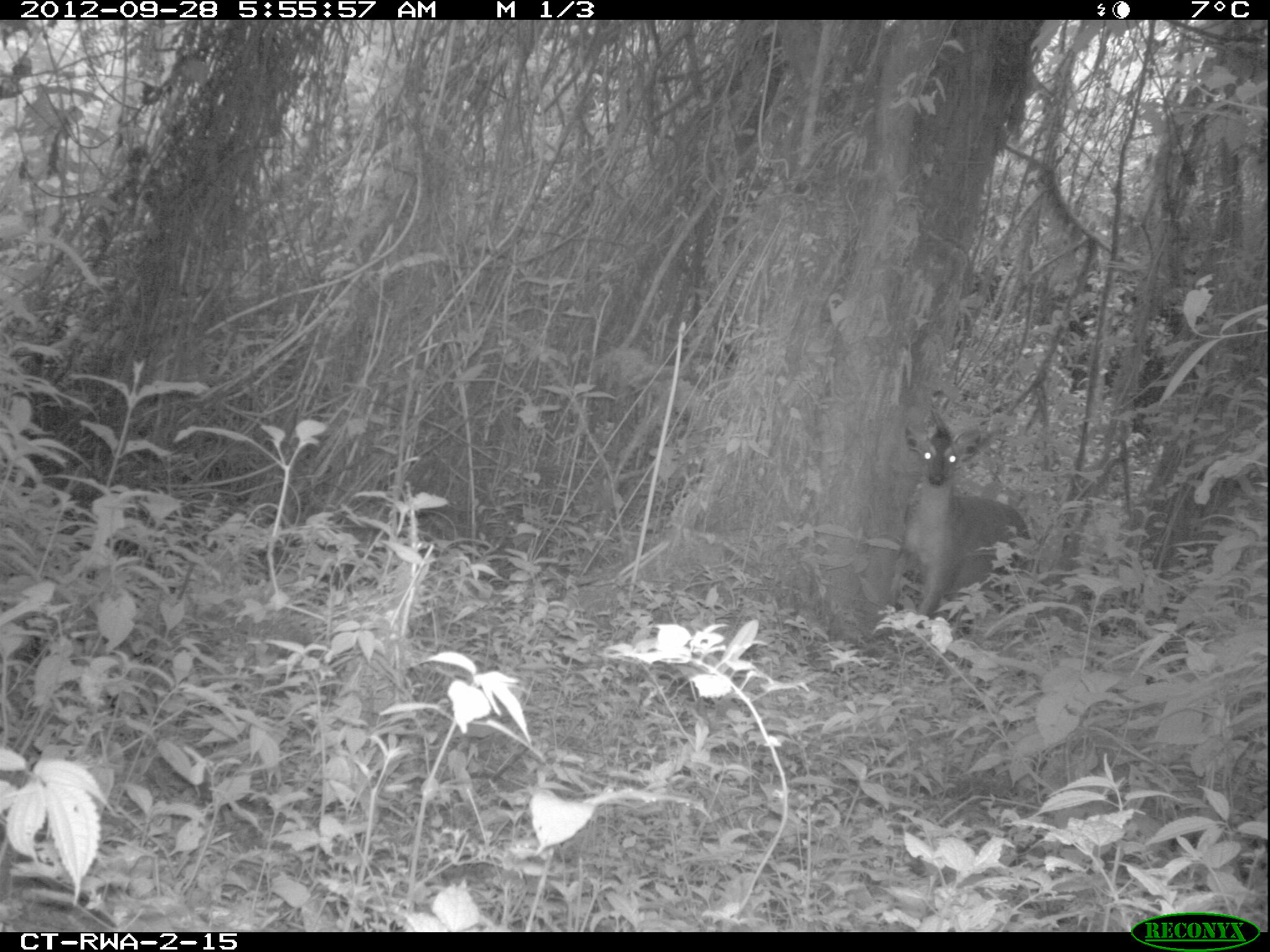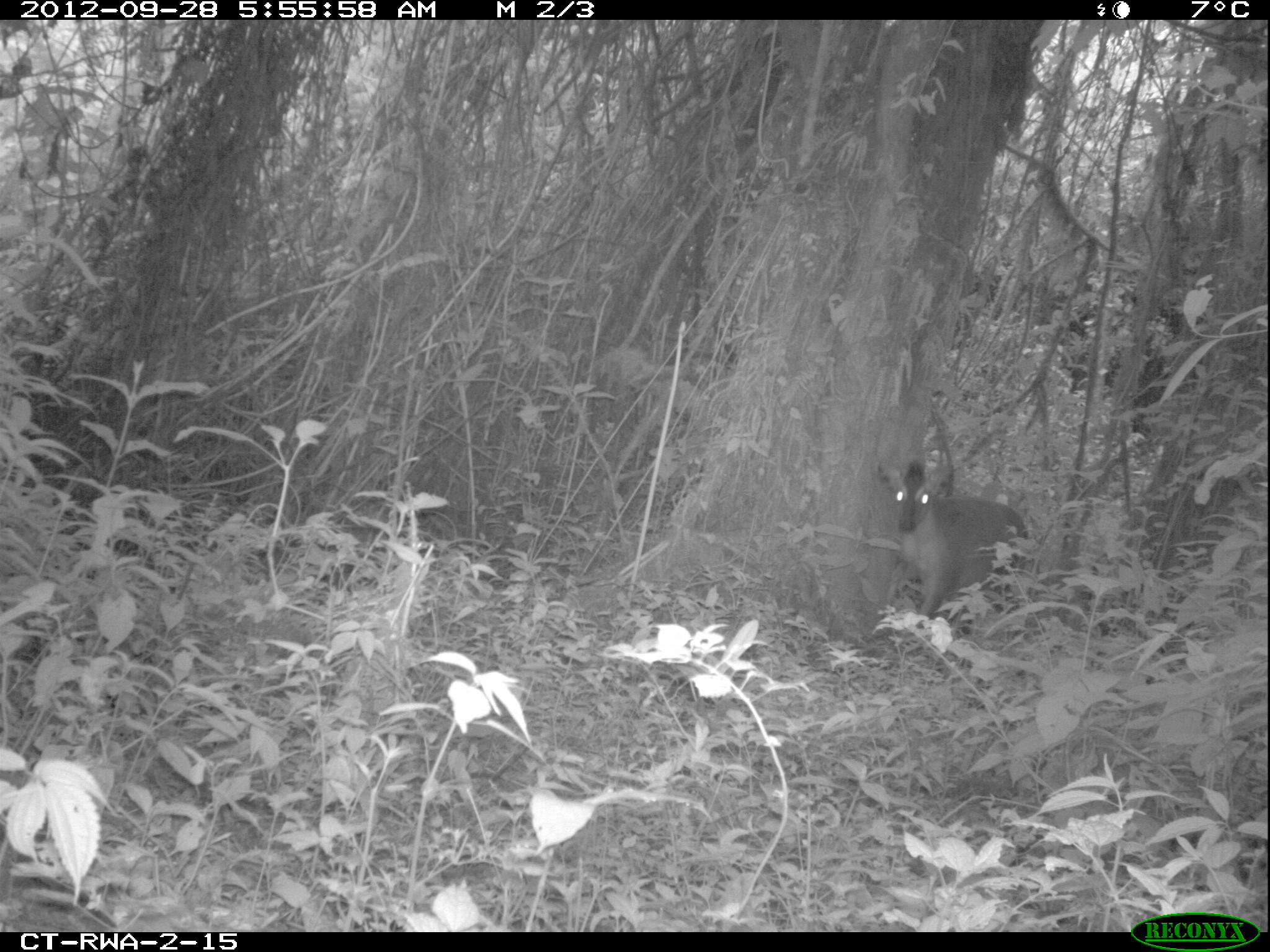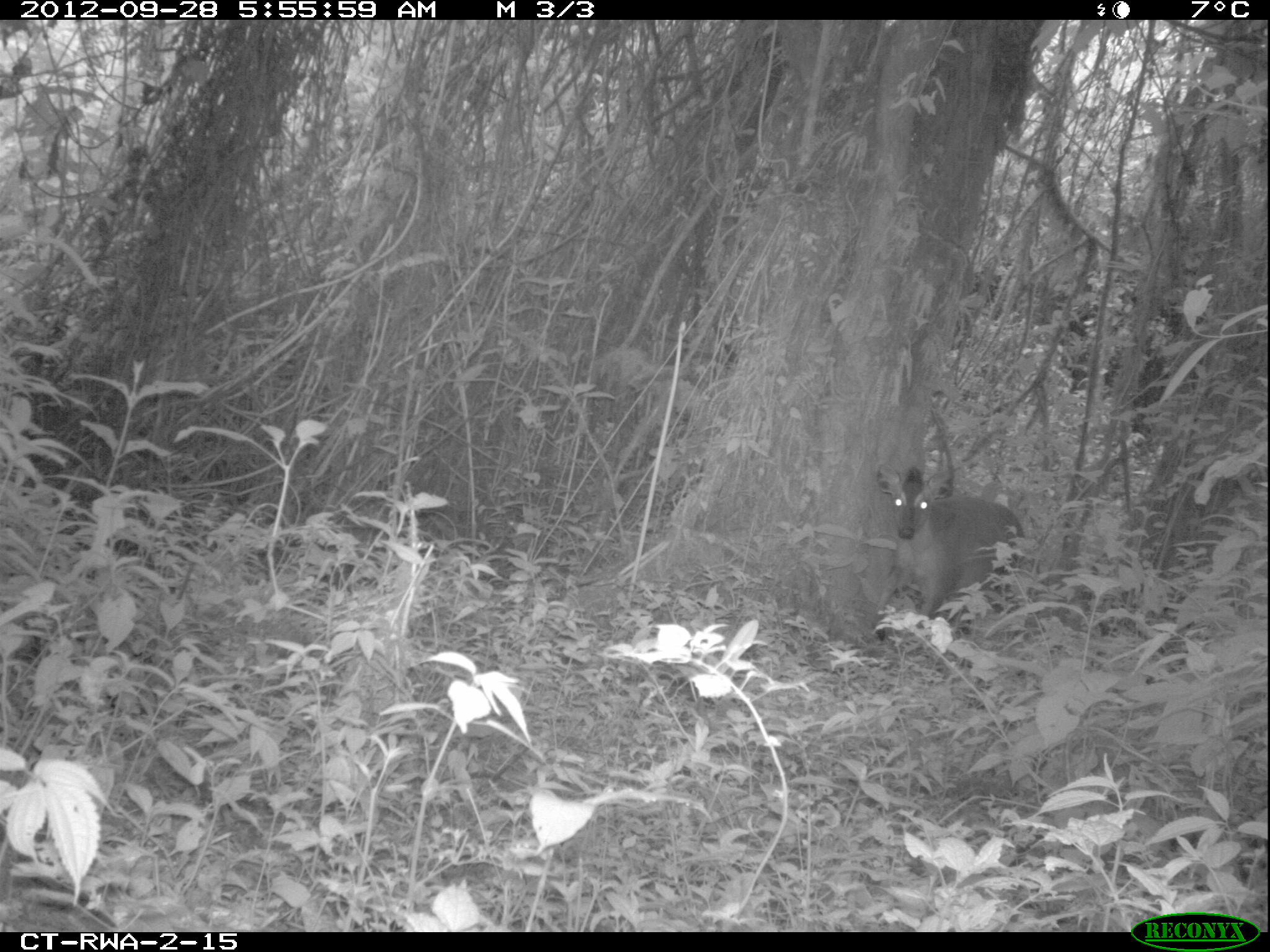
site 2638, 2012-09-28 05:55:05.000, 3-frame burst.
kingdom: Animalia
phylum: Chordata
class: Mammalia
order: Artiodactyla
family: Bovidae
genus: Cephalophus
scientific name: Cephalophus nigrifrons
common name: black-fronted duiker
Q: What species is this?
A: Cephalophus nigrifrons (black-fronted duiker).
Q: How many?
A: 1.